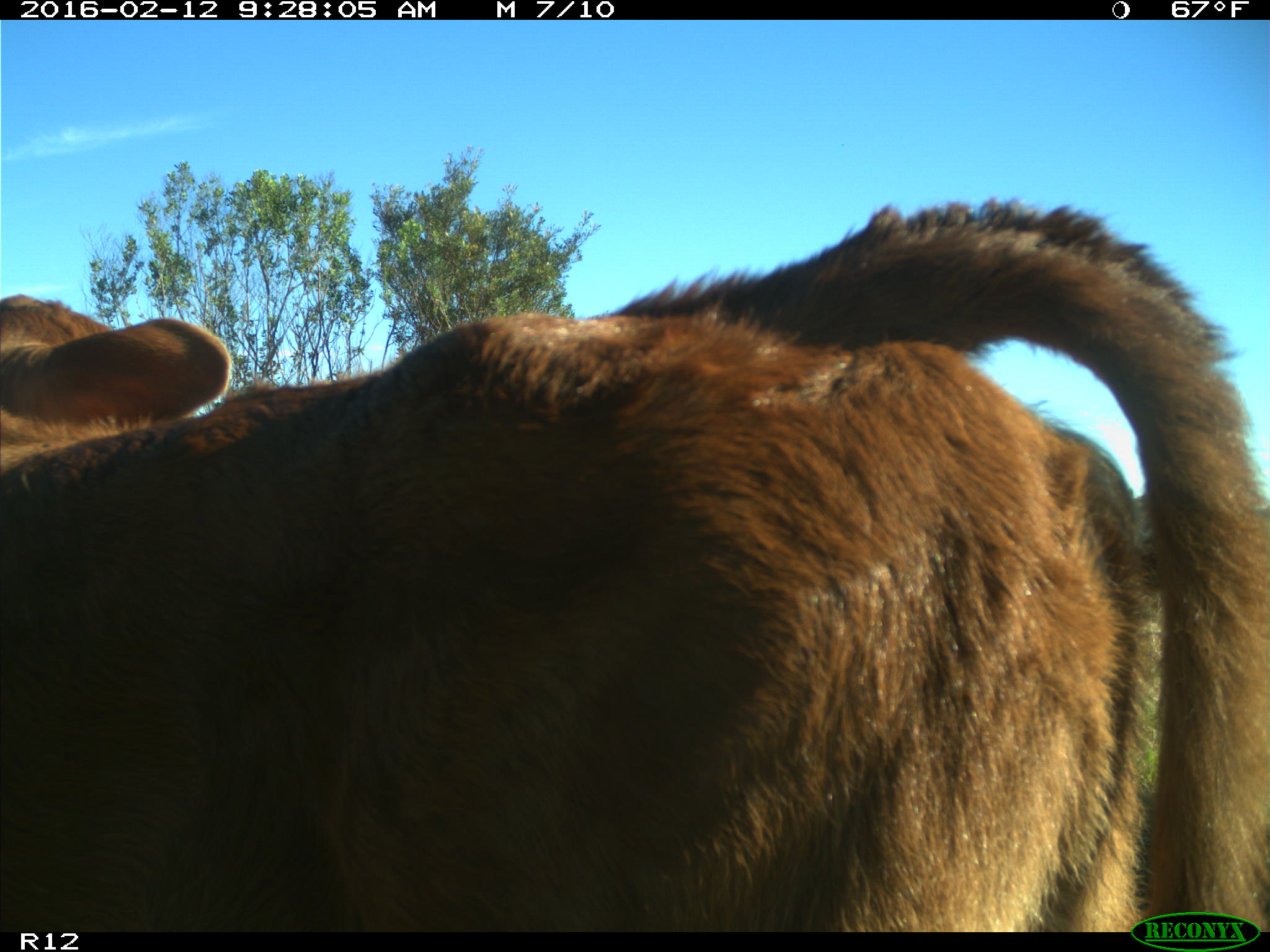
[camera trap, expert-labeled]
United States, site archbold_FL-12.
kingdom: Animalia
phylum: Chordata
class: Mammalia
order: Artiodactyla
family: Bovidae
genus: Bos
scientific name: Bos taurus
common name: domestic cow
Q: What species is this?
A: Bos taurus (domestic cow).